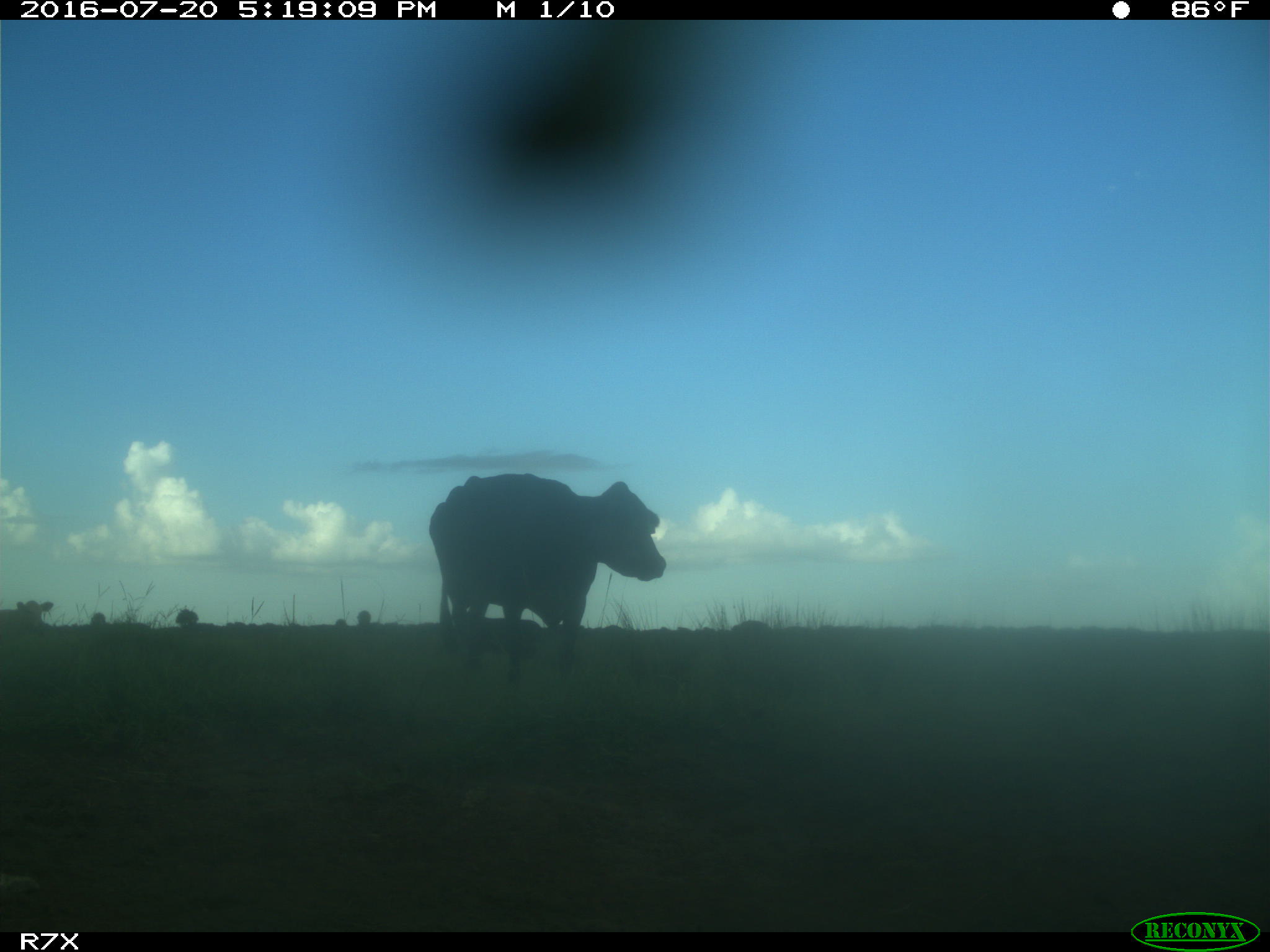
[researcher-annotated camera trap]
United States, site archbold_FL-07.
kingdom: Animalia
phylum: Chordata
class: Mammalia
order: Artiodactyla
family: Bovidae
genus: Bos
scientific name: Bos taurus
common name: domestic cow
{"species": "Bos taurus (domestic cow)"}